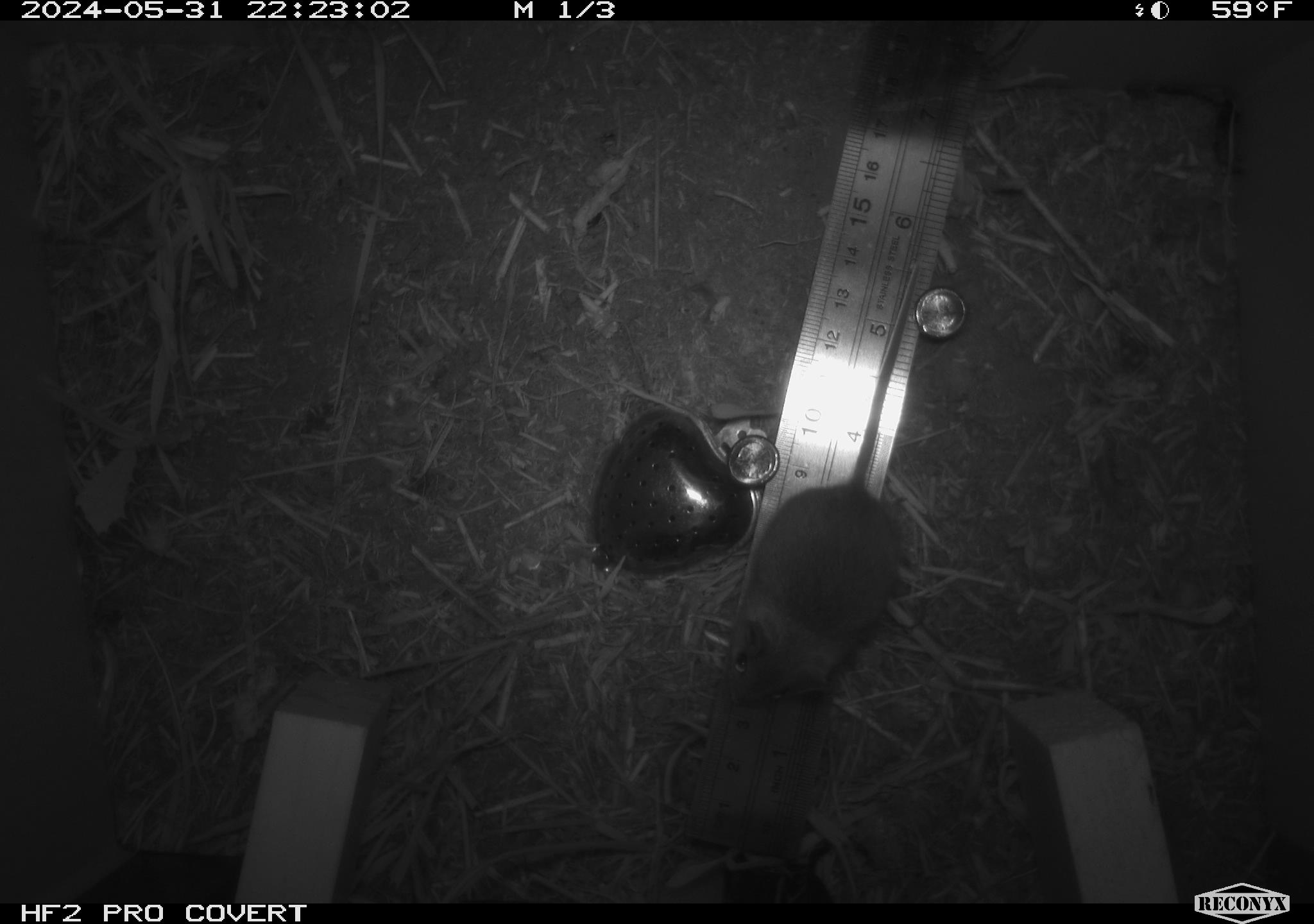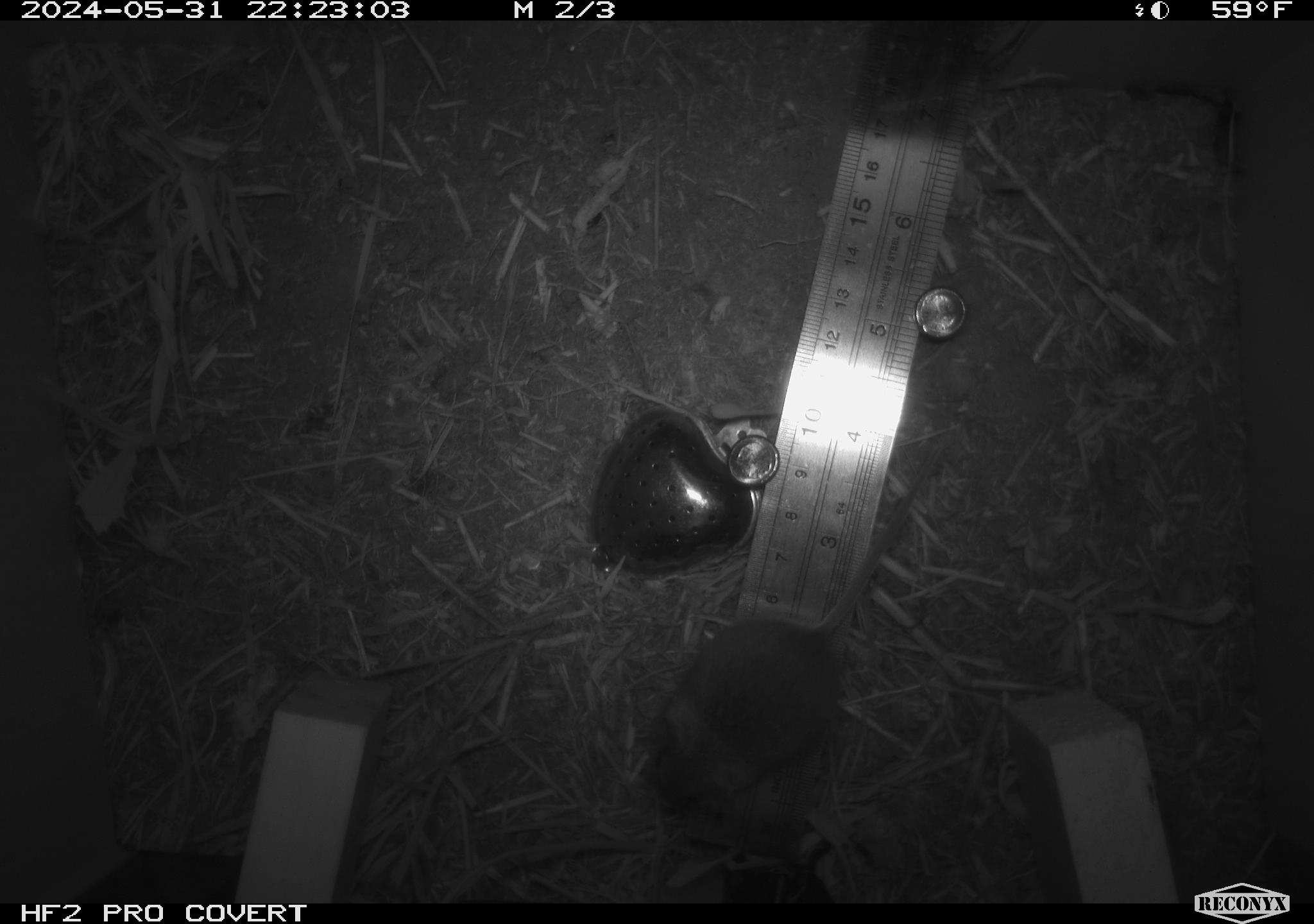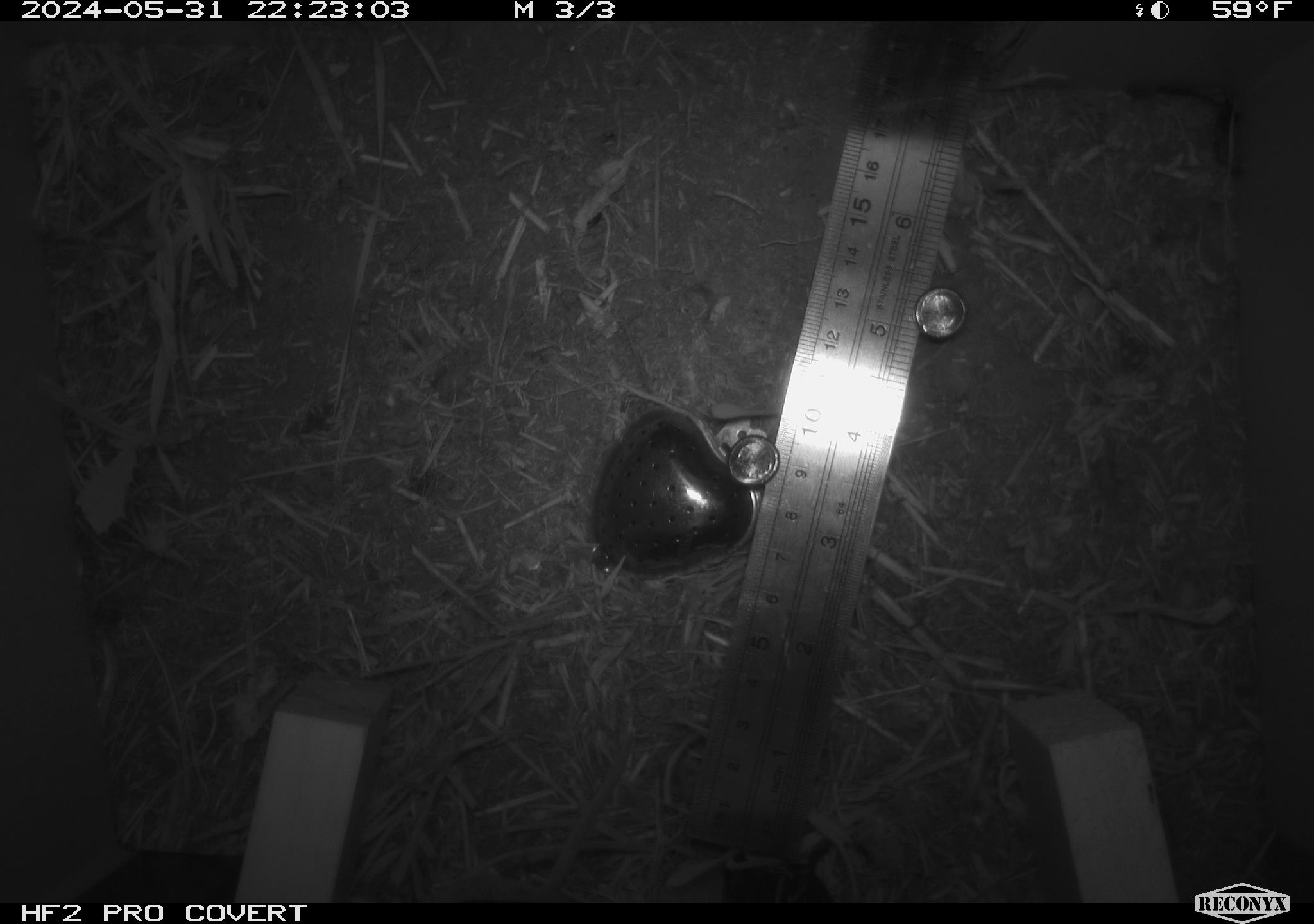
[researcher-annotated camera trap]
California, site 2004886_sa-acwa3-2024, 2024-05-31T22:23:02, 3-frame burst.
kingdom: Animalia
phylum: Chordata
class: Mammalia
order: Rodentia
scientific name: Rodentia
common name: mouse species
Mouse species (Rodentia).